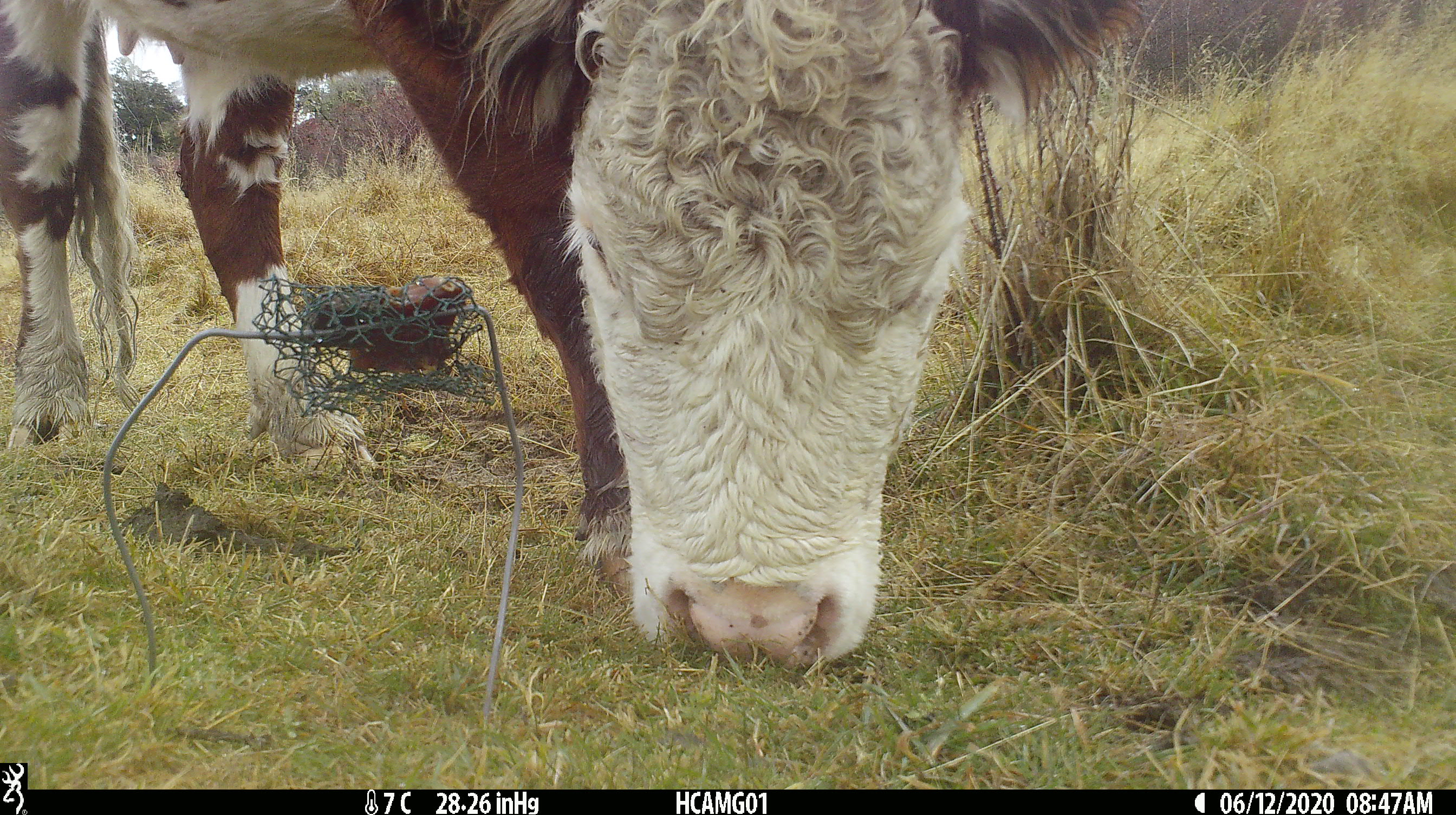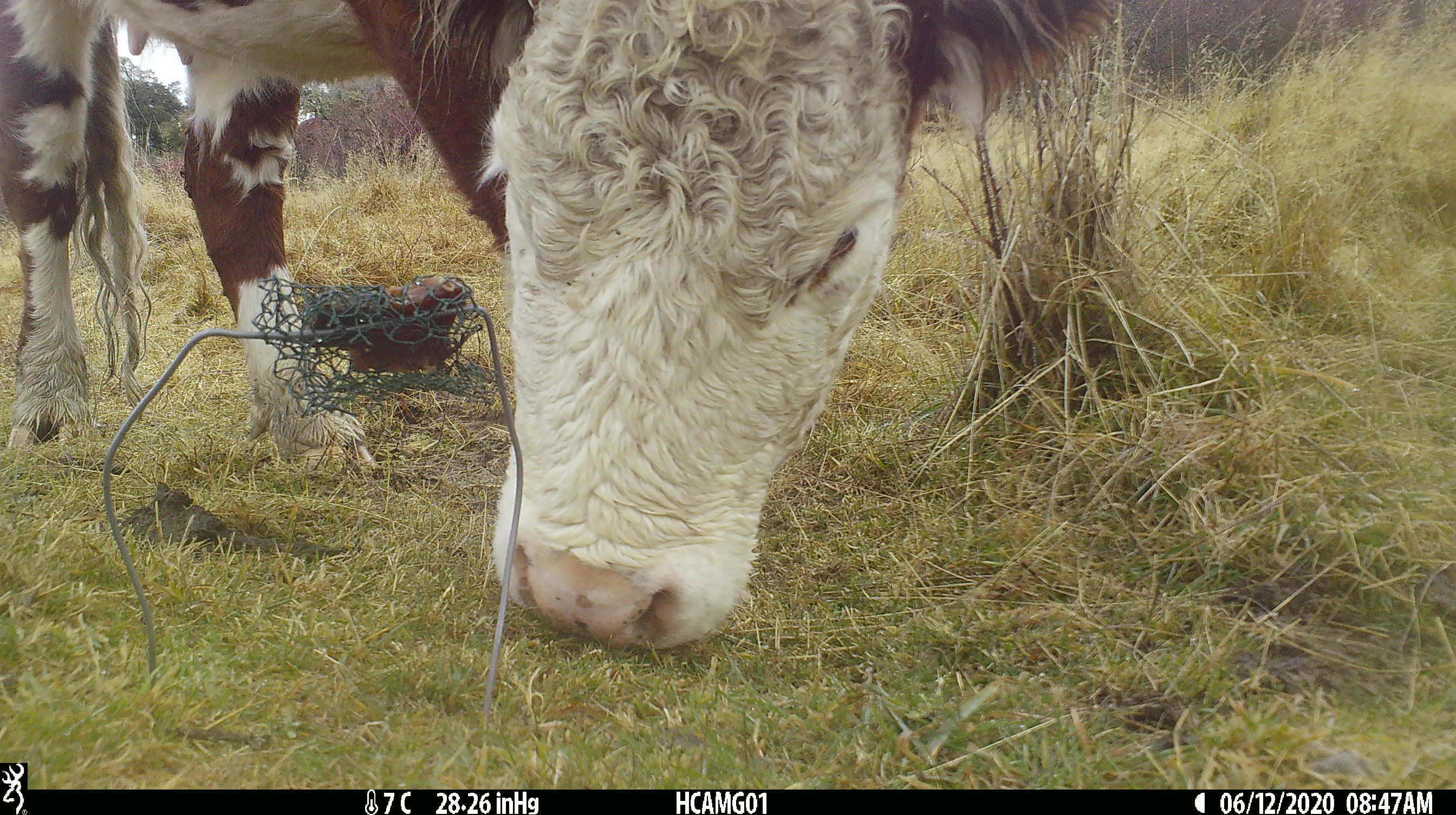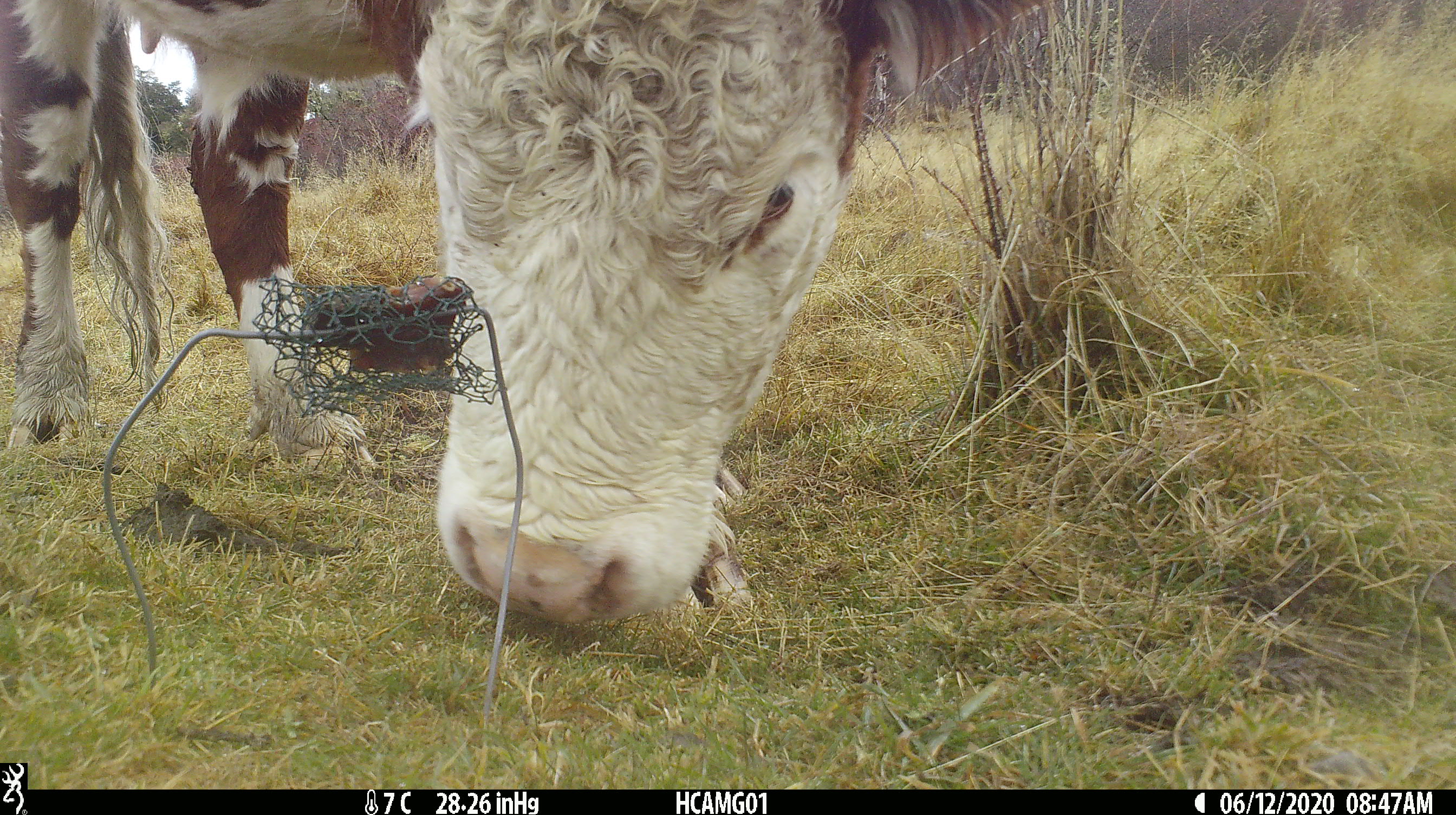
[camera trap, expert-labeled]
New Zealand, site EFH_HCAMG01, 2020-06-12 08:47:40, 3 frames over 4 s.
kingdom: Animalia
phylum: Chordata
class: Mammalia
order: Artiodactyla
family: Bovidae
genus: Bos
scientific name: Bos taurus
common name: domestic cow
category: cow